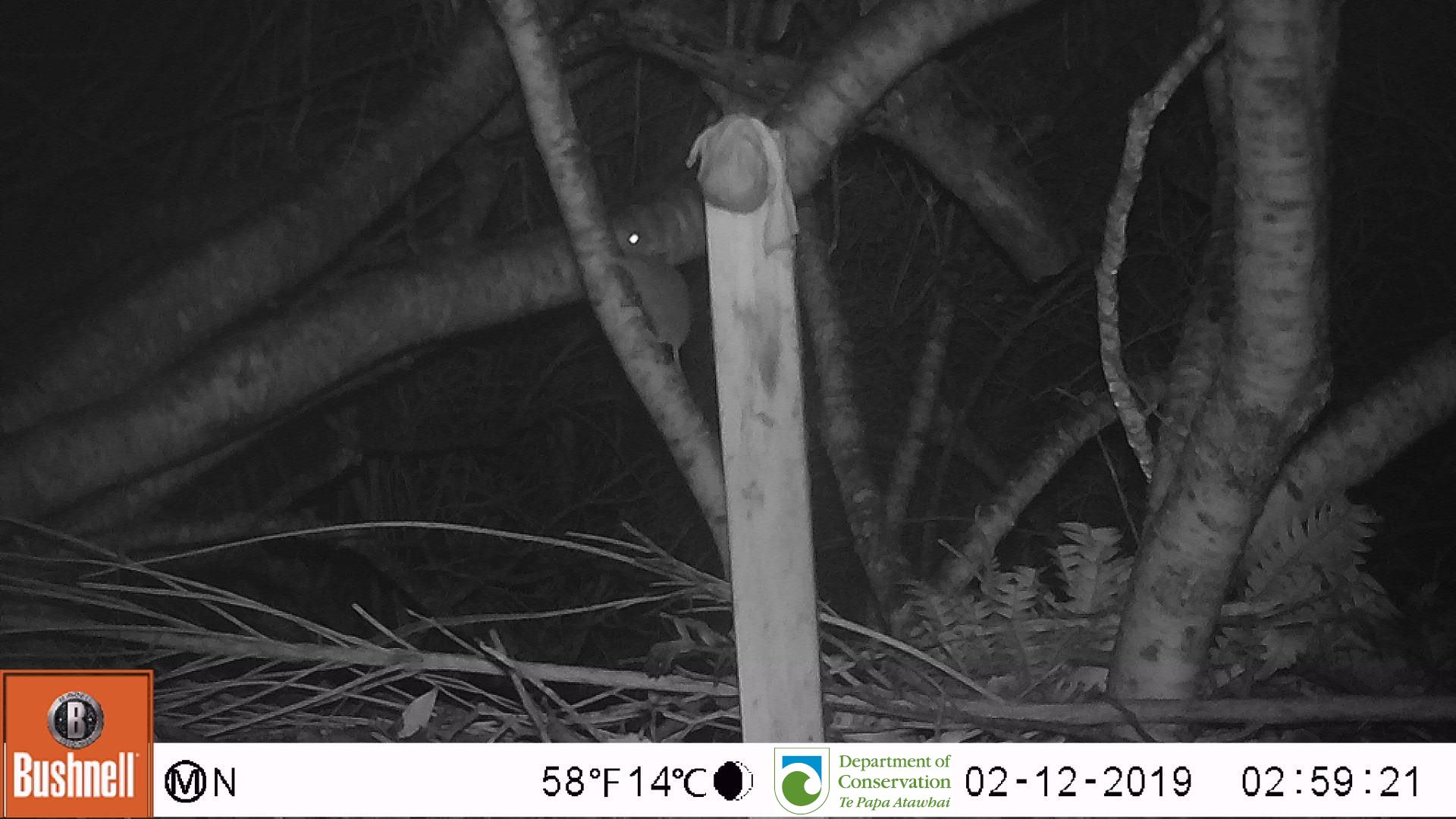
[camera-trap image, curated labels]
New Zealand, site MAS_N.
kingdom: Animalia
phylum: Chordata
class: Mammalia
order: Rodentia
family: Muridae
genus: Mus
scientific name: Mus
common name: mouse